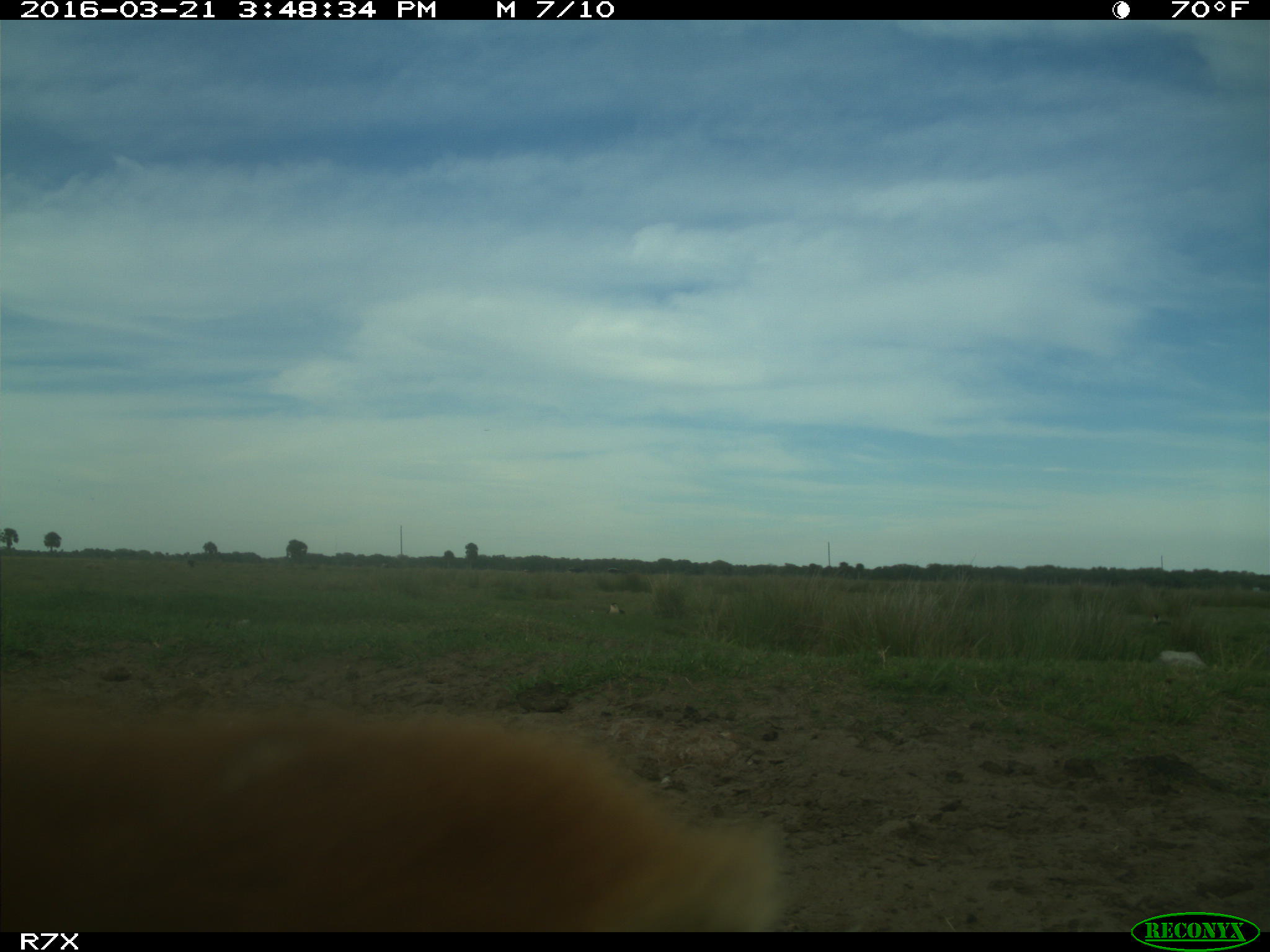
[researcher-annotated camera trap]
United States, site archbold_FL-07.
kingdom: Animalia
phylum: Chordata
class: Mammalia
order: Artiodactyla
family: Bovidae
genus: Bos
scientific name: Bos taurus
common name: domestic cow